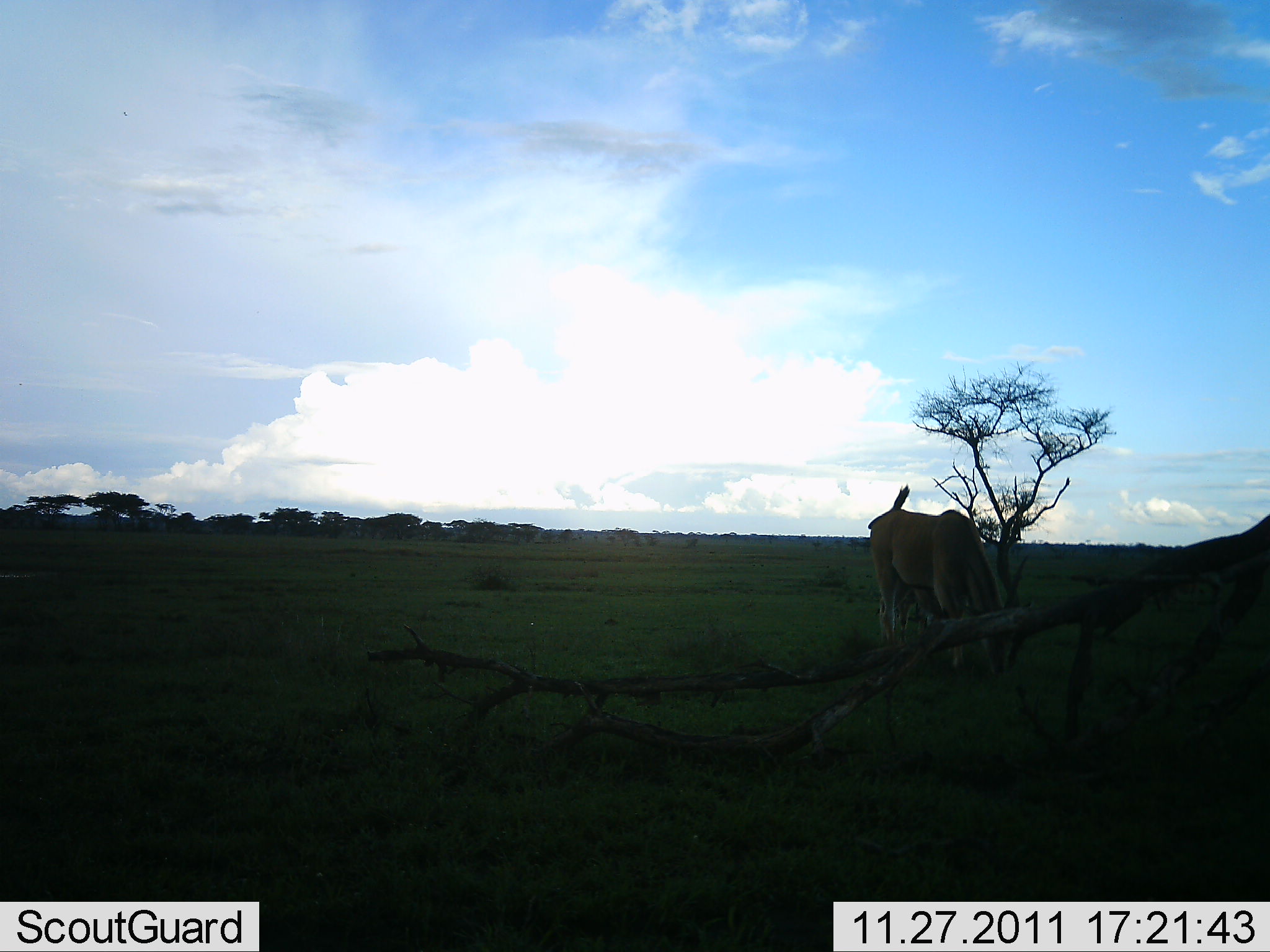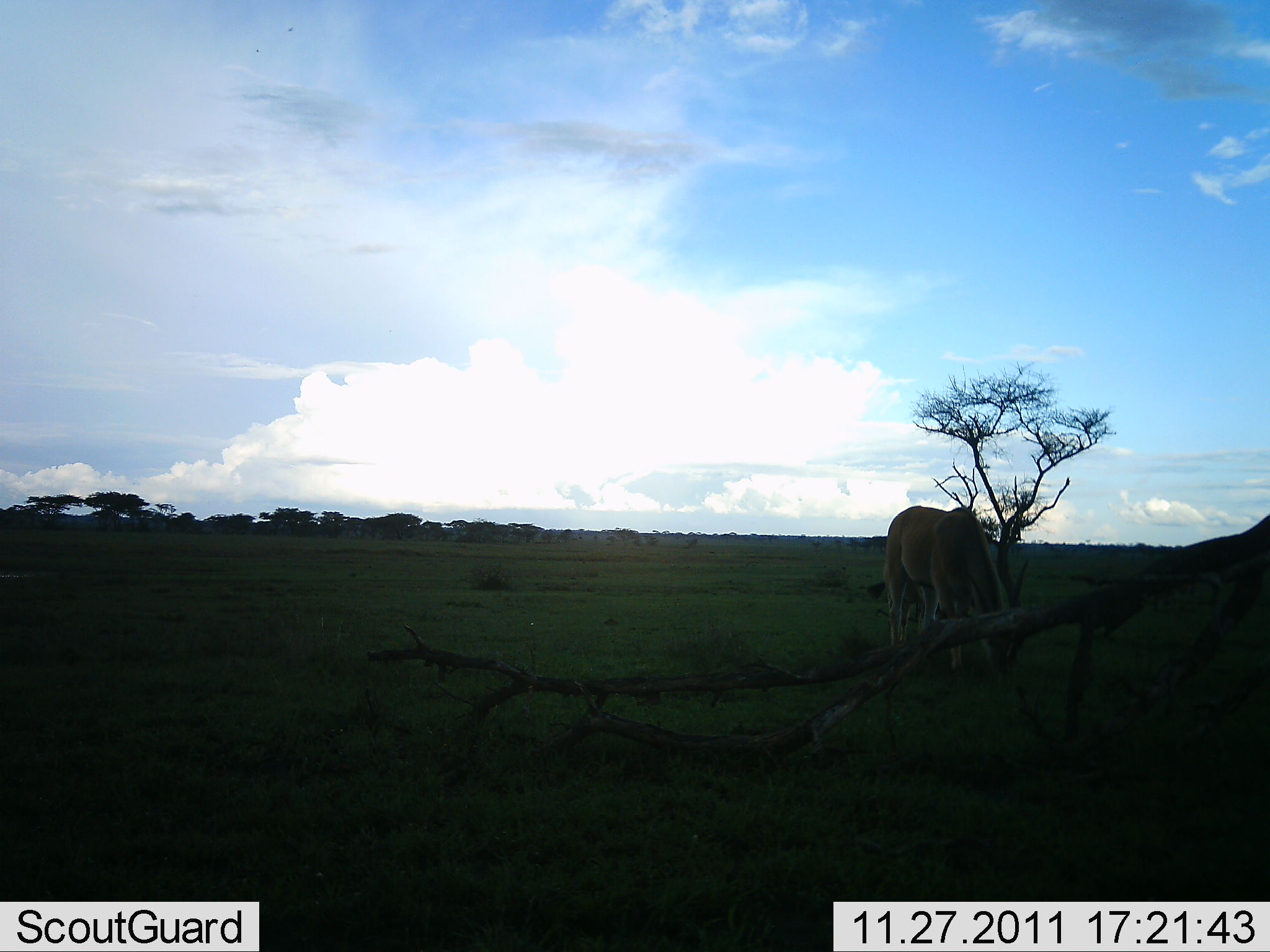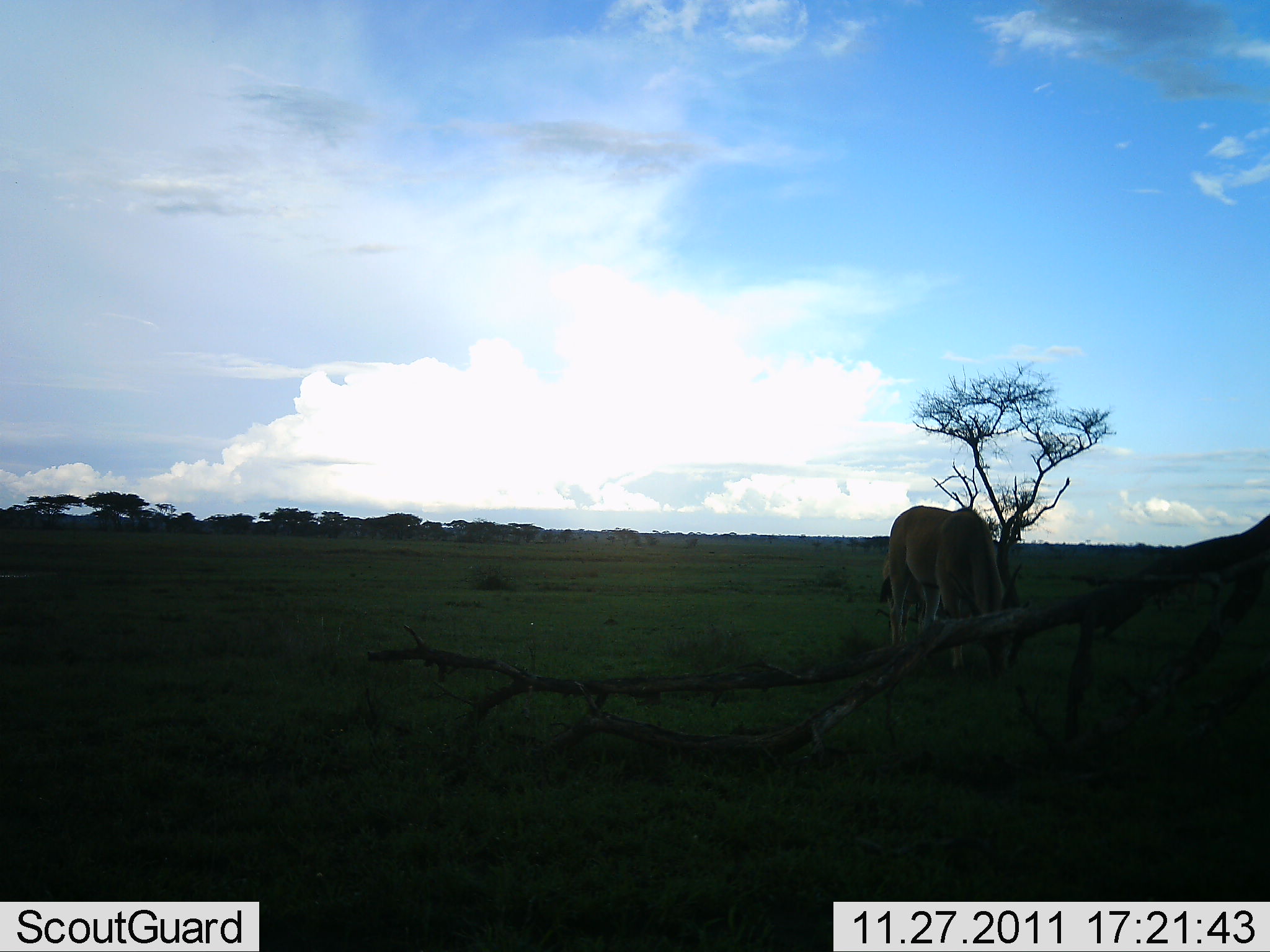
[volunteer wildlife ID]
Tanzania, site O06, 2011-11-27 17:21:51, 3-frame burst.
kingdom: Animalia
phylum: Chordata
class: Mammalia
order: Artiodactyla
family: Bovidae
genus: Tragelaphus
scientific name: Tragelaphus oryx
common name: eland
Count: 1.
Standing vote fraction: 20%.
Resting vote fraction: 0%.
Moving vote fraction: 0%.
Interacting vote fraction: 0%.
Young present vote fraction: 0%.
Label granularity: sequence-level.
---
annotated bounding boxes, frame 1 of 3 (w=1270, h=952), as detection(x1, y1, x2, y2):
animal: detection(866, 483, 1008, 679)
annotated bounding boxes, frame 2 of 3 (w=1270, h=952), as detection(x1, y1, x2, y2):
animal: detection(864, 505, 1023, 687)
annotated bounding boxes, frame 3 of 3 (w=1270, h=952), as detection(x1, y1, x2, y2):
animal: detection(878, 504, 1018, 676)